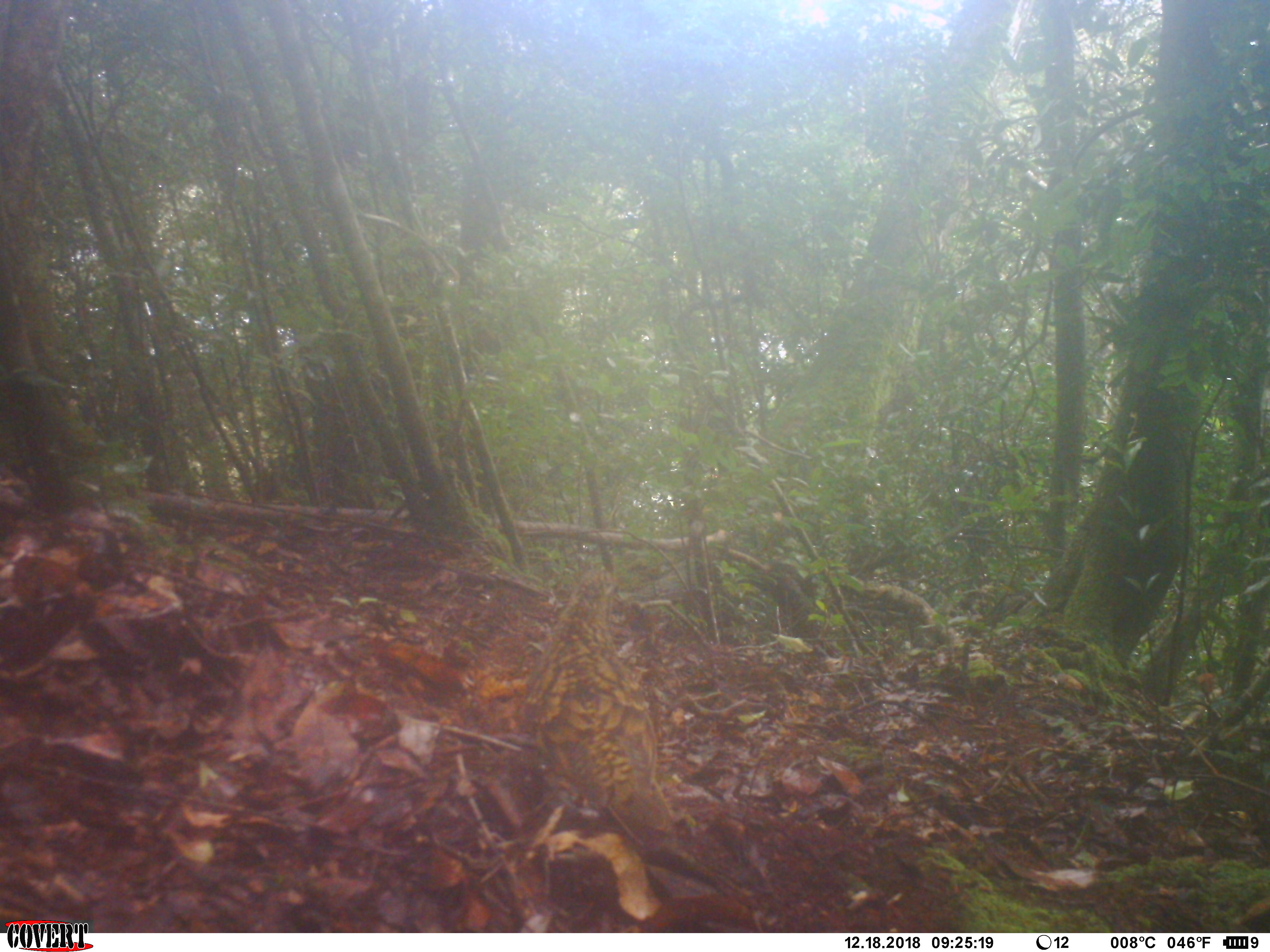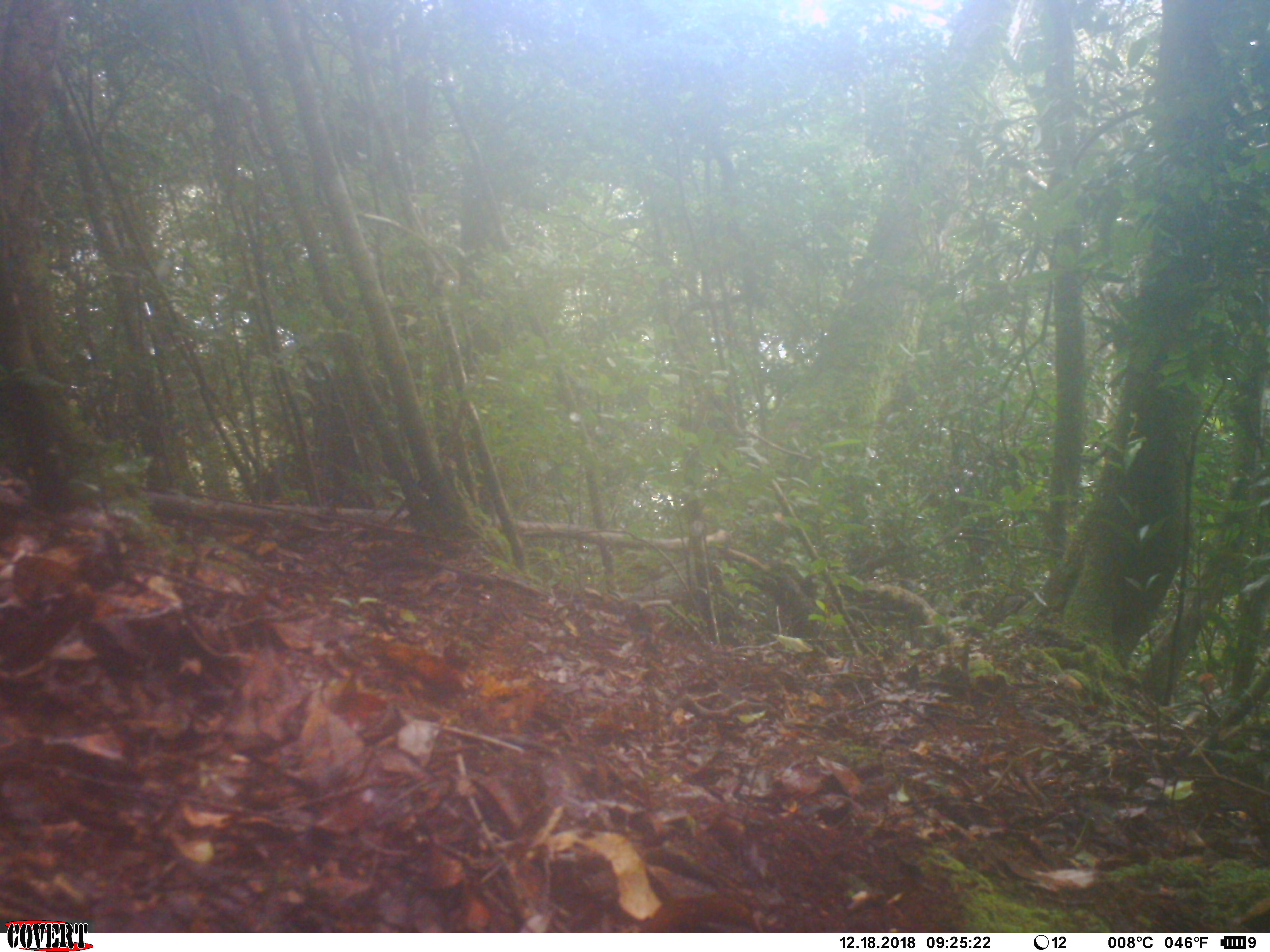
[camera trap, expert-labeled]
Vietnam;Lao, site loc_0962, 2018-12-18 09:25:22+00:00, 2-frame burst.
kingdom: Animalia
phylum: Chordata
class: Aves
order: Passeriformes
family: Turdidae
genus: Zoothera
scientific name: Zoothera dauma dauma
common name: scaly thrush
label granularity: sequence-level